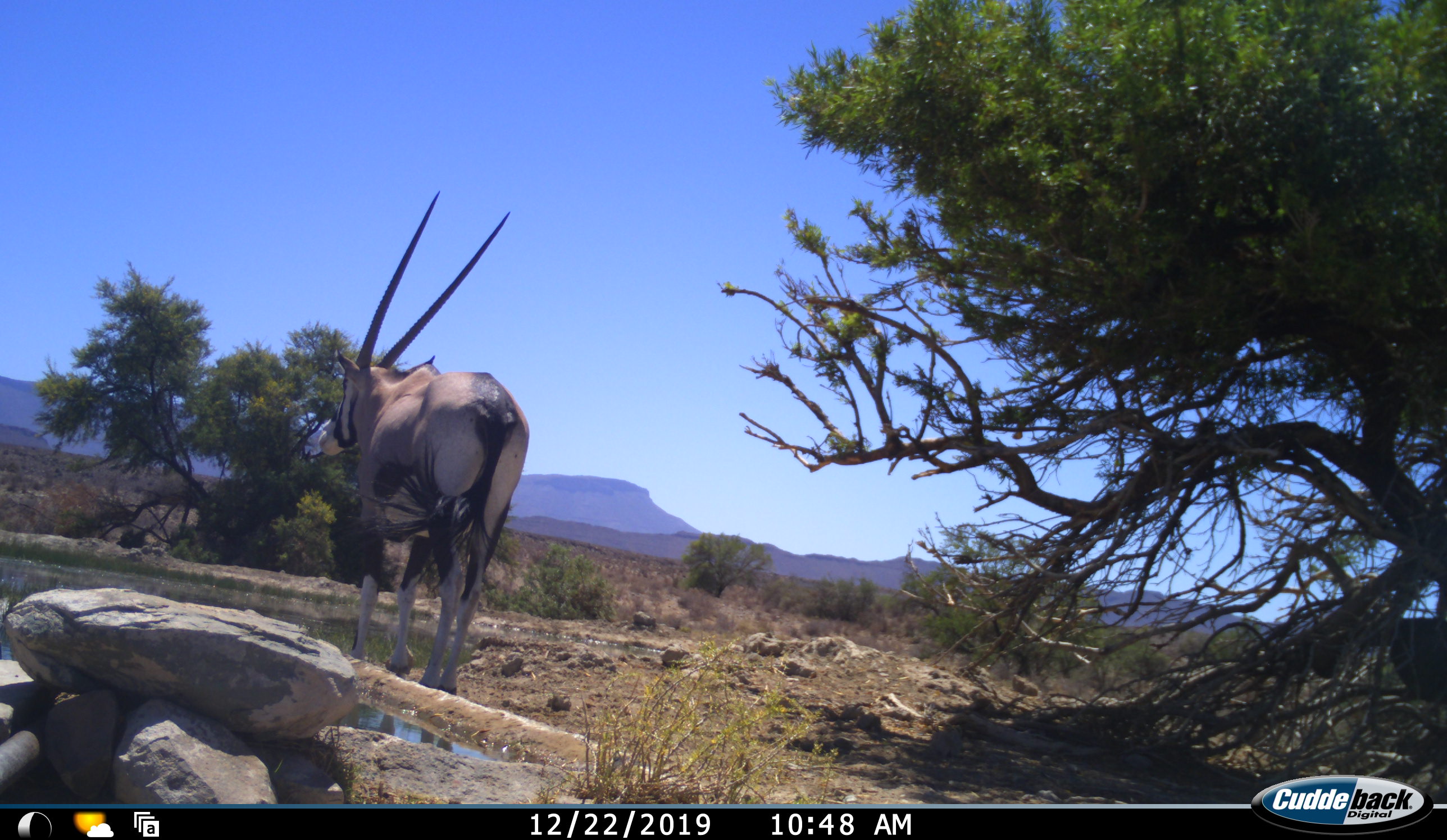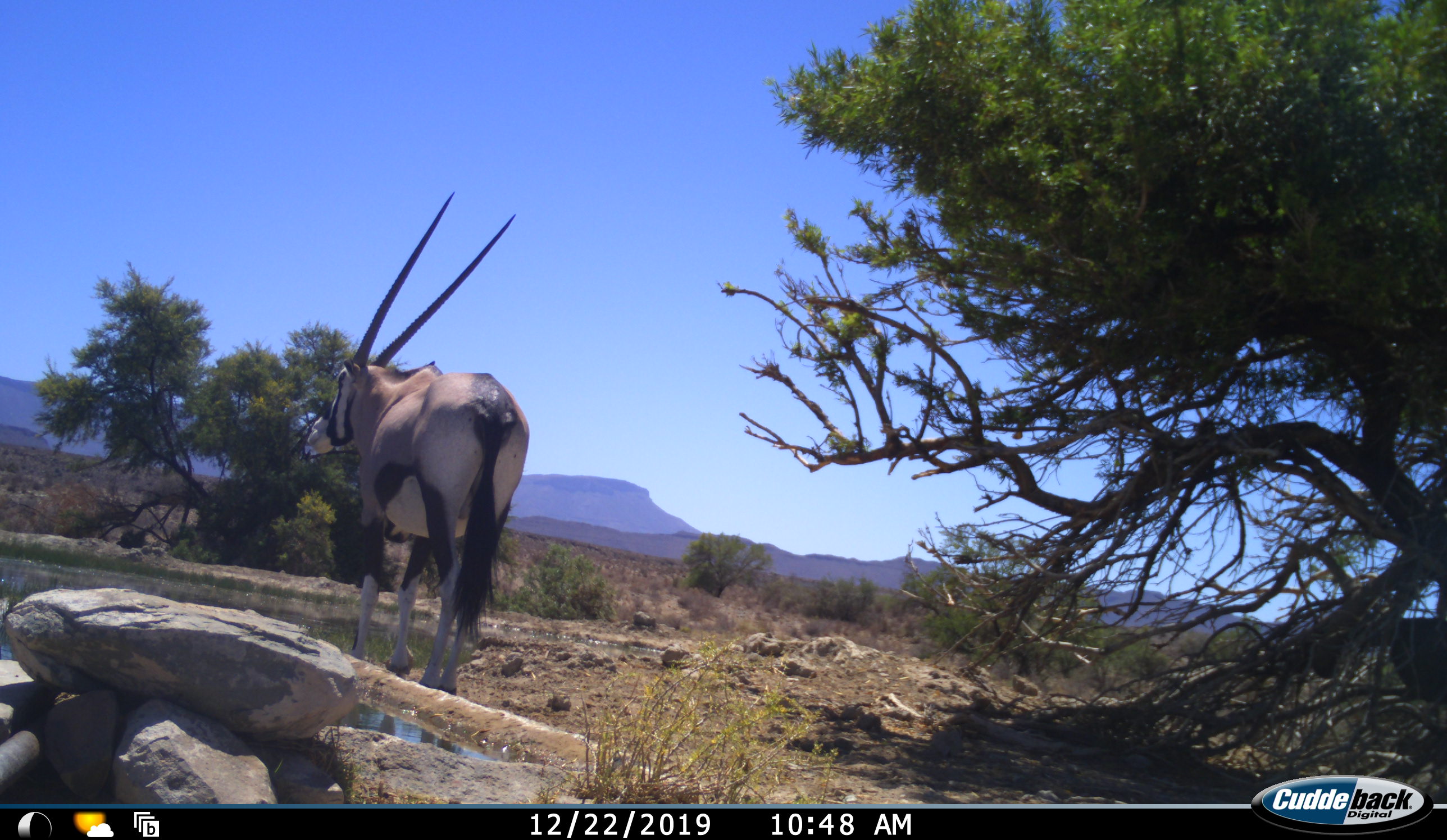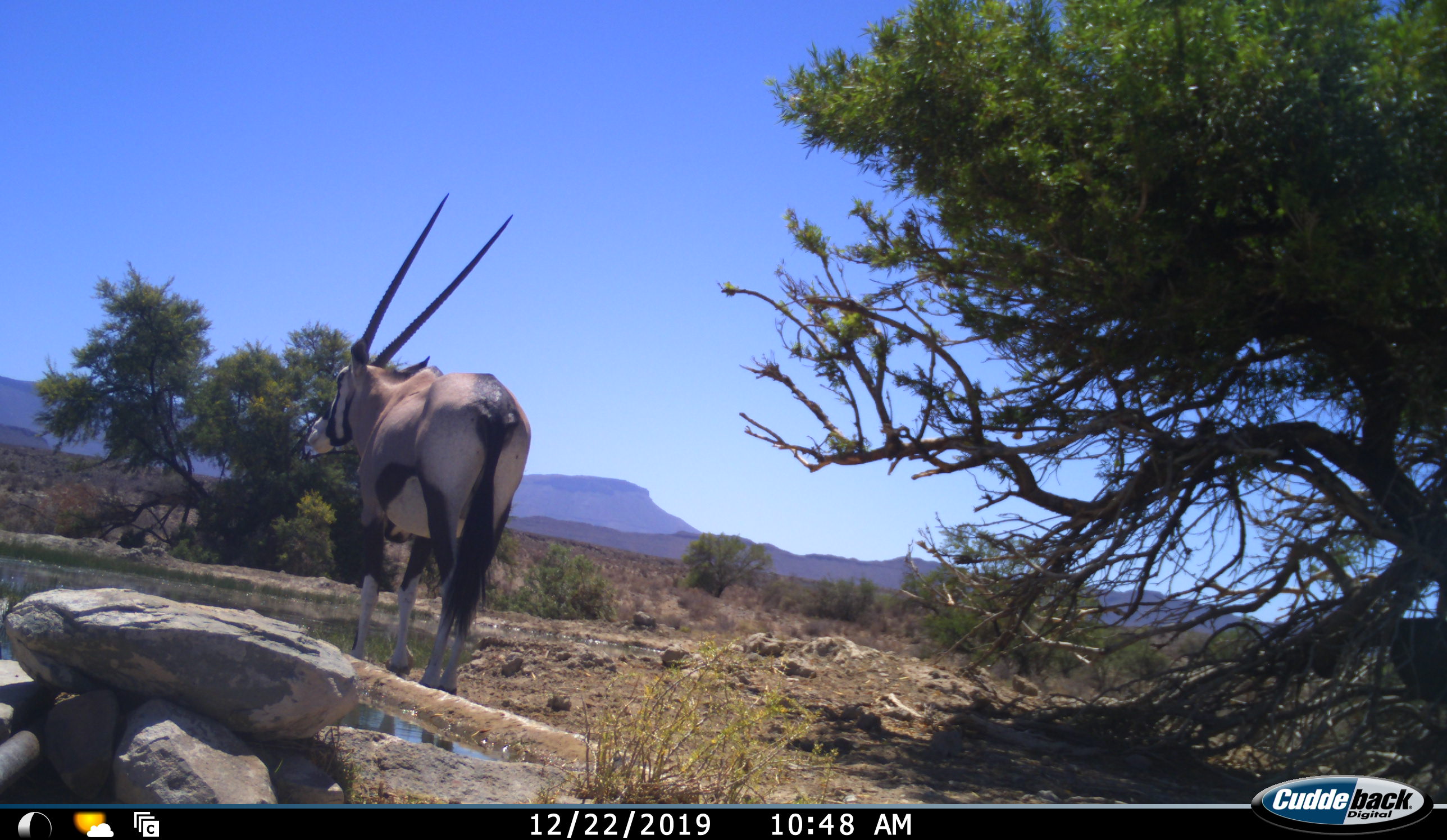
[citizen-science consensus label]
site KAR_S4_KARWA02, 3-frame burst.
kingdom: Animalia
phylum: Chordata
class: Mammalia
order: Artiodactyla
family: Bovidae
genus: Oryx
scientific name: Oryx gazella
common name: gemsbok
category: oryx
Oryx (gemsbok) (Oryx gazella), count 1. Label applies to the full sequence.